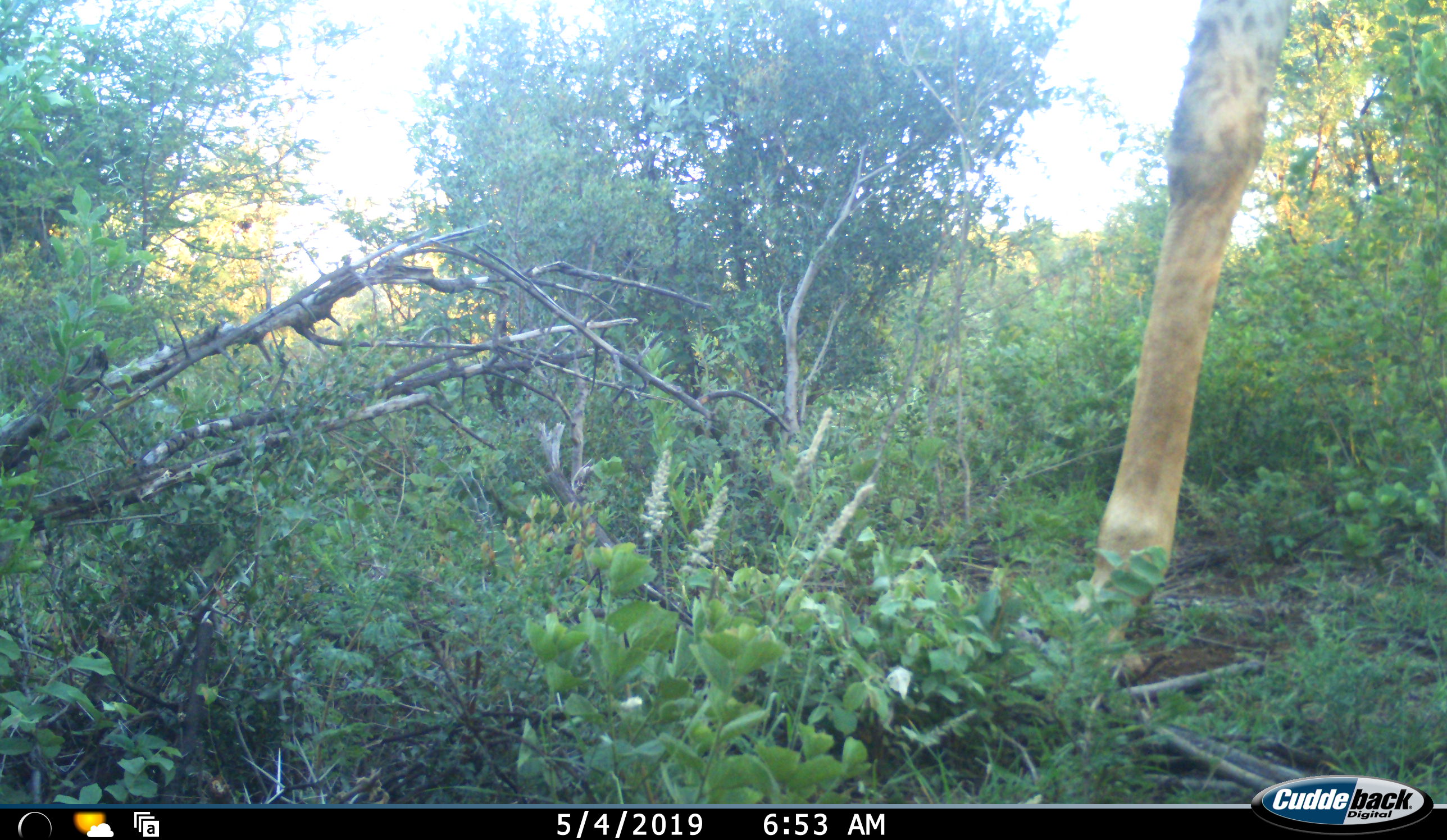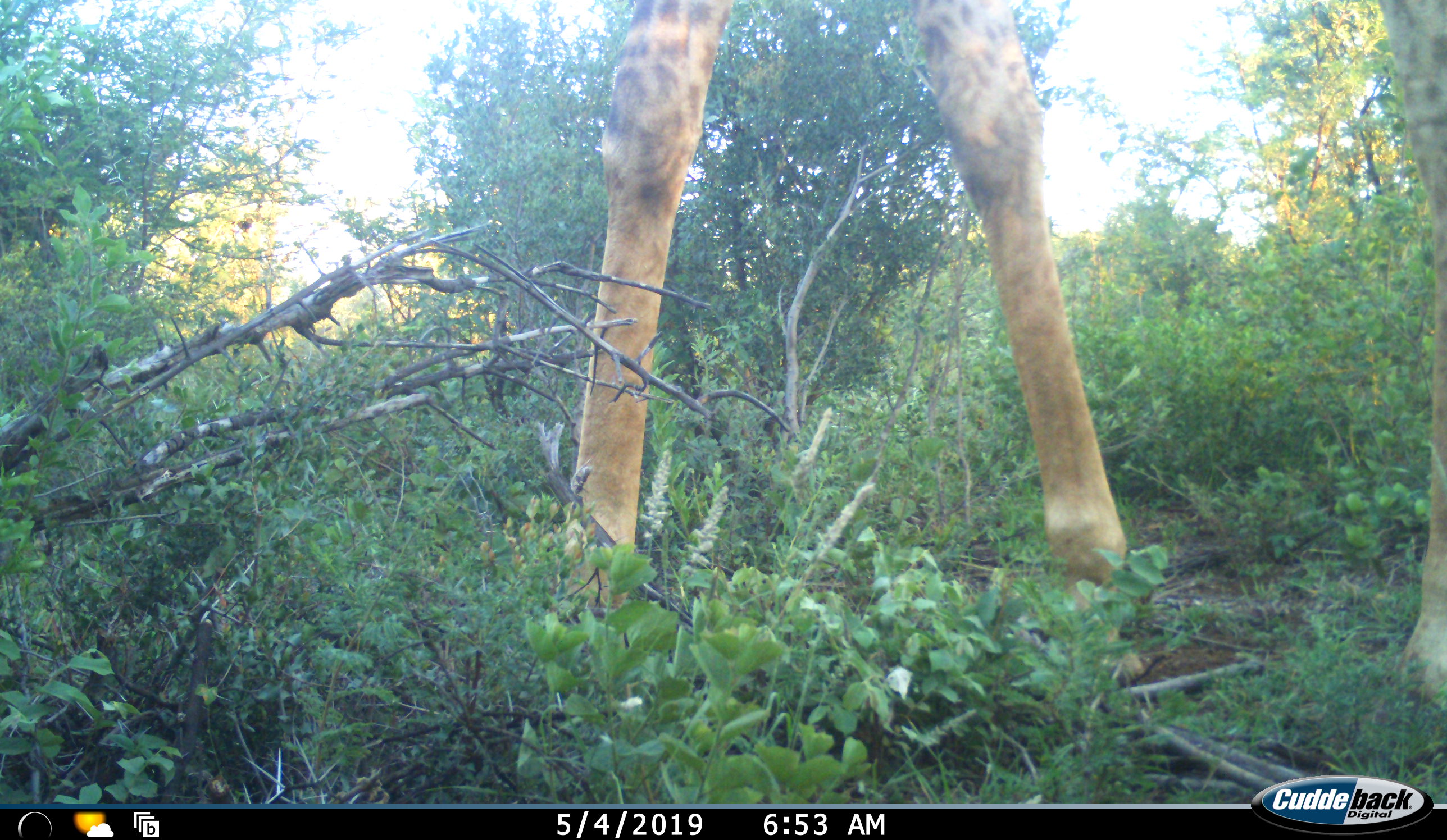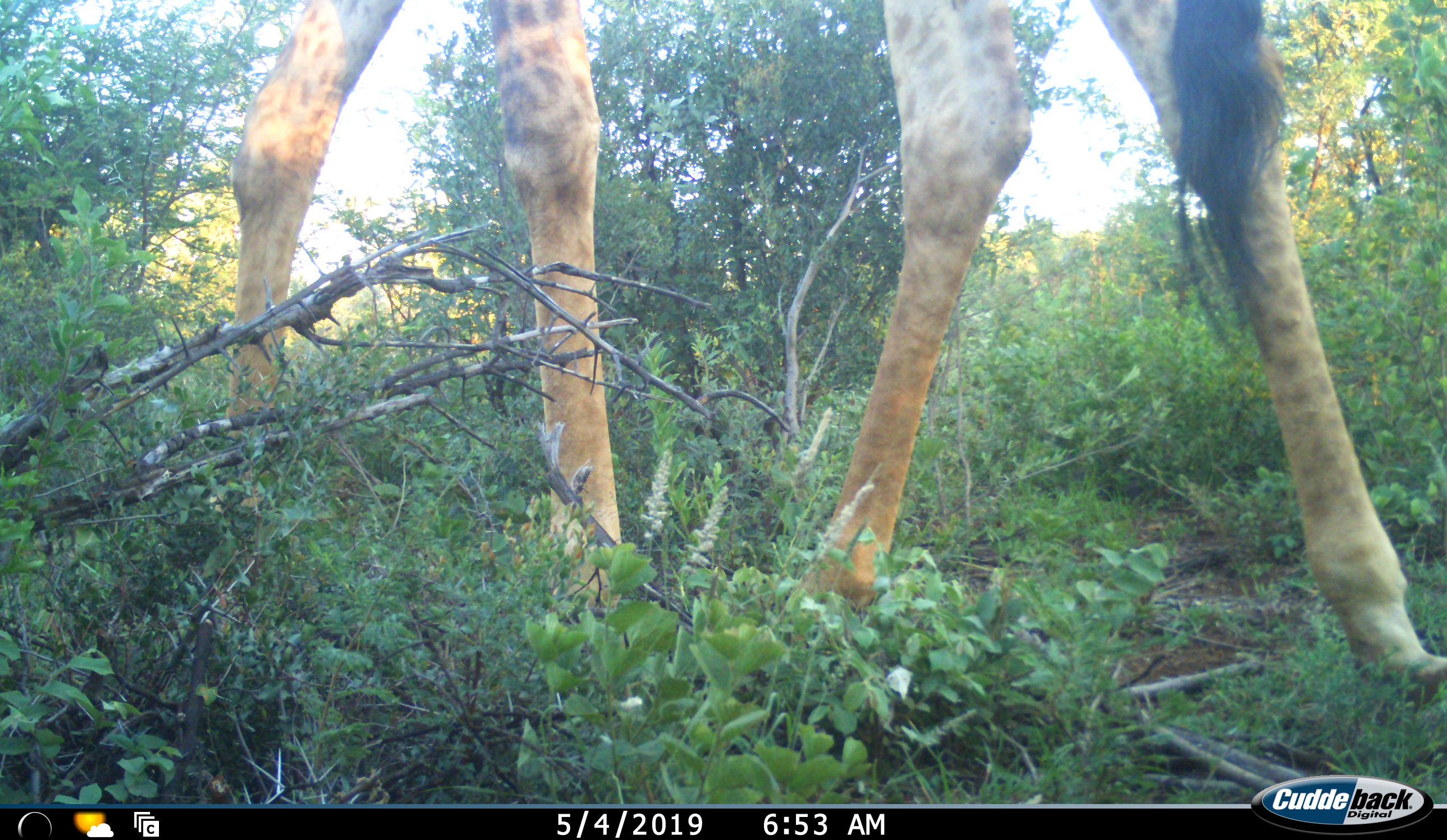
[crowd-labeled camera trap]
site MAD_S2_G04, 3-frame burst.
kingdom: Animalia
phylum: Chordata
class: Mammalia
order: Artiodactyla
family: Giraffidae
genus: Giraffa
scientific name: Giraffa camelopardalis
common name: giraffe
Giraffe (Giraffa camelopardalis), count 1. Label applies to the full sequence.